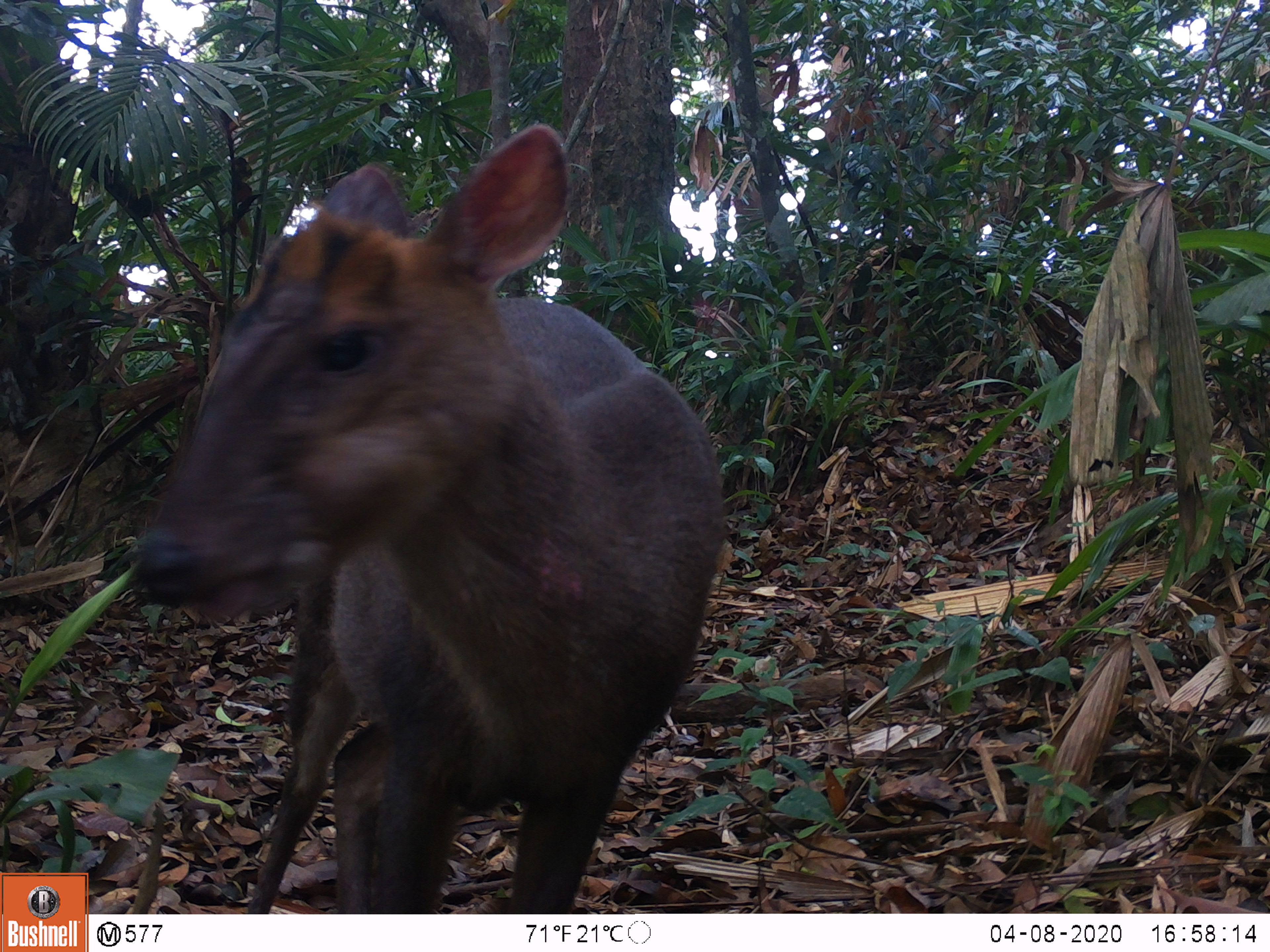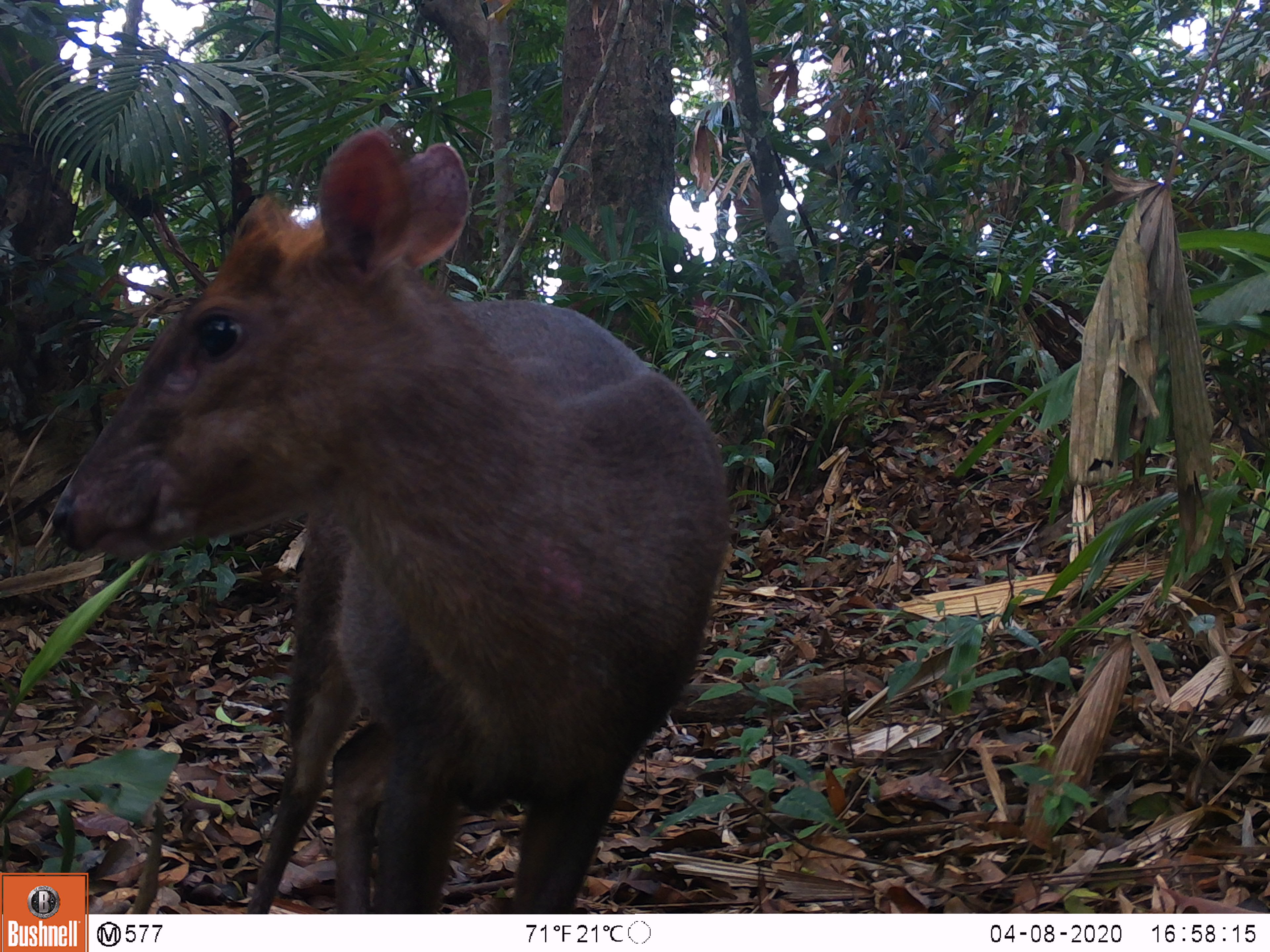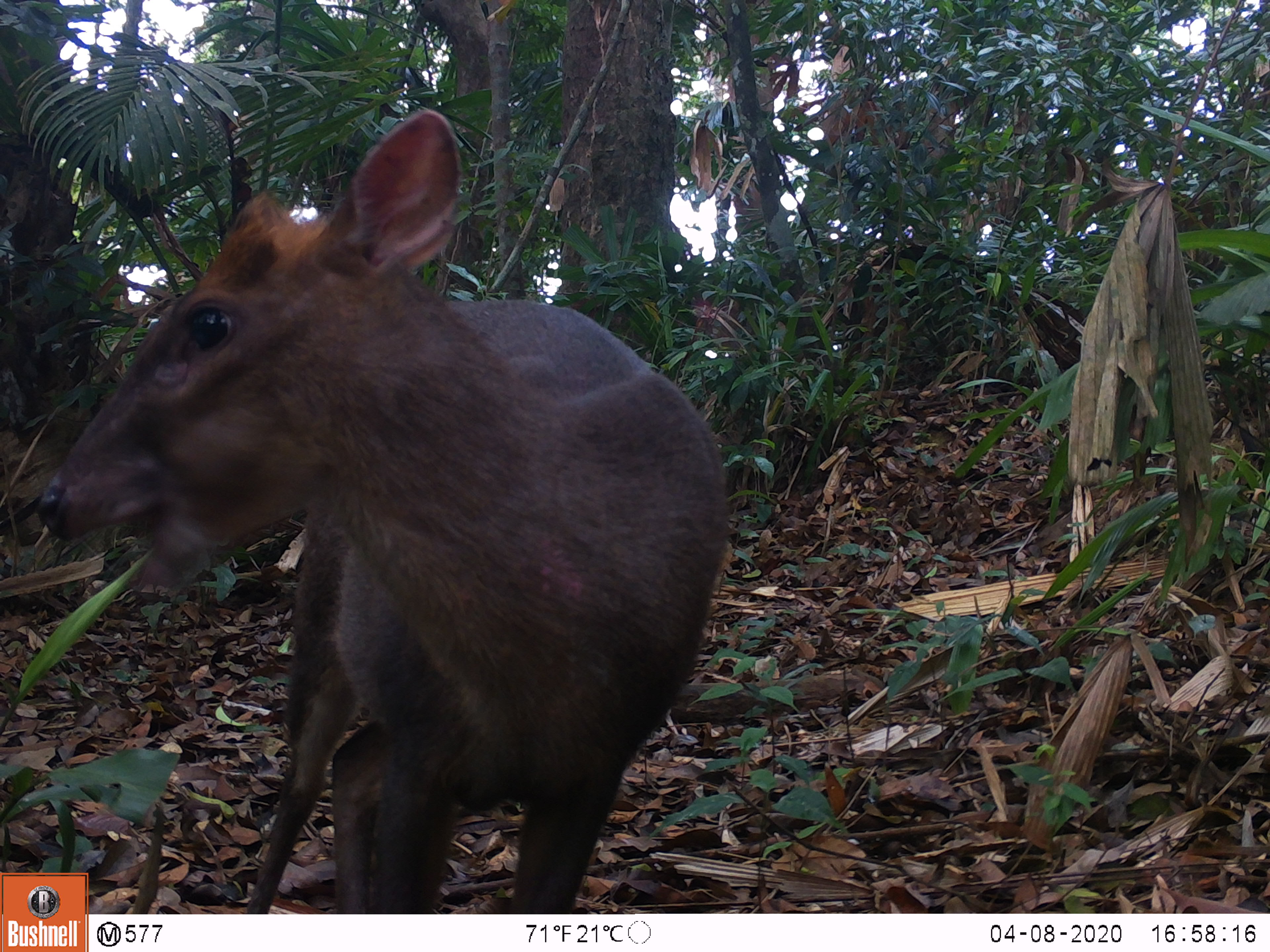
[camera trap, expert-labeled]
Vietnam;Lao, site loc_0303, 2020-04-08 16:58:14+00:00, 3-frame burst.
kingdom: Animalia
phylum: Chordata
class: Mammalia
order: Artiodactyla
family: Cervidae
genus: Muntiacus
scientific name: Muntiacus rooseveltorum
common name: roosevelt's muntjac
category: roosevelts muntjac group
Roosevelts muntjac group (roosevelt's muntjac) (Muntiacus rooseveltorum). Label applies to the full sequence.